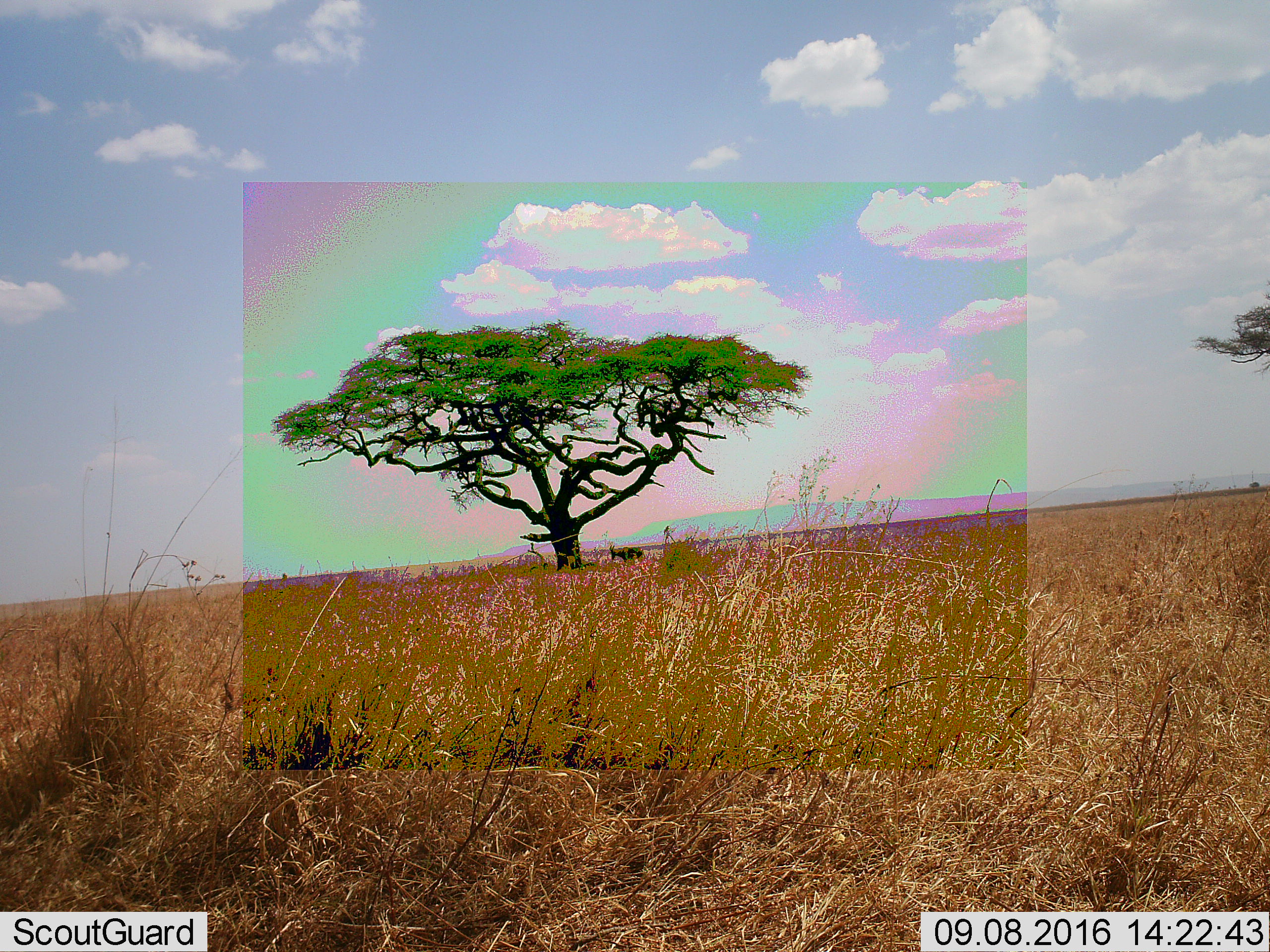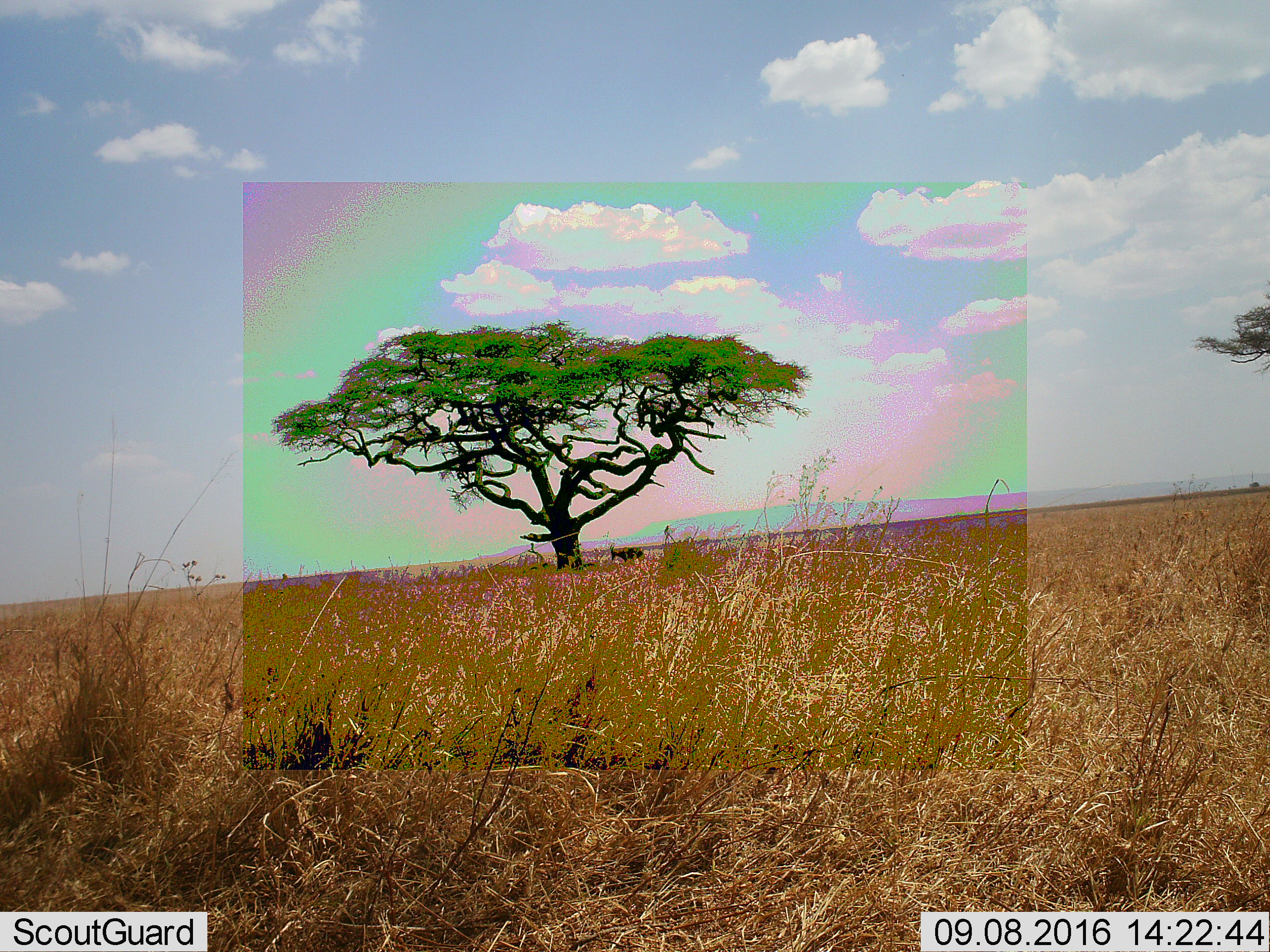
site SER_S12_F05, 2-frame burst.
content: unidentified animal